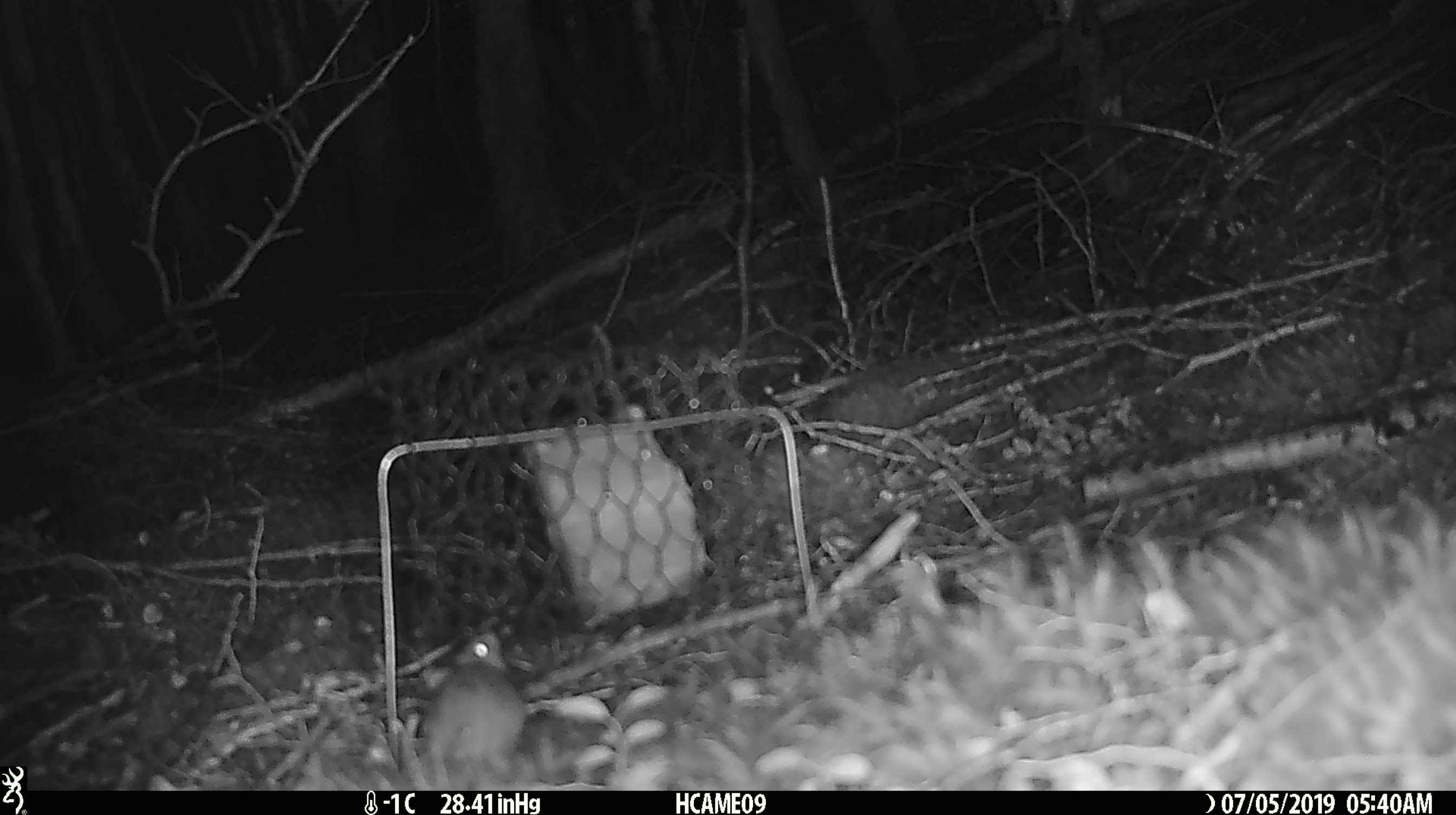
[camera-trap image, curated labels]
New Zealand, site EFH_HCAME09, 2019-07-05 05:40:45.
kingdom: Animalia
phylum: Chordata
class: Mammalia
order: Rodentia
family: Muridae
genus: Mus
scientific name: Mus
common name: mouse